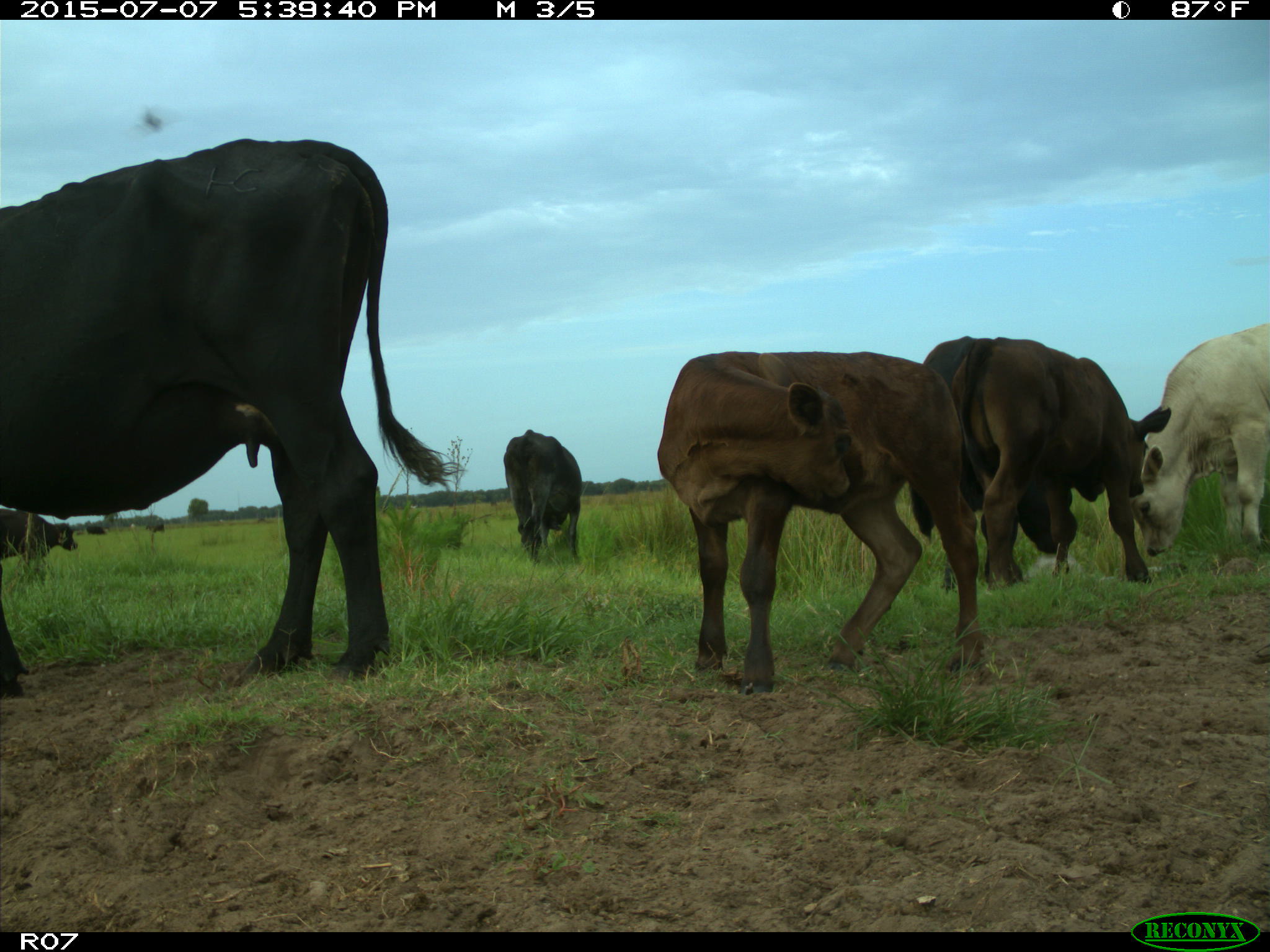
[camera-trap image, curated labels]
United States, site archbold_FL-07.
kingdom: Animalia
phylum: Chordata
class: Mammalia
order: Artiodactyla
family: Bovidae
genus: Bos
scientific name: Bos taurus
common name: domestic cow